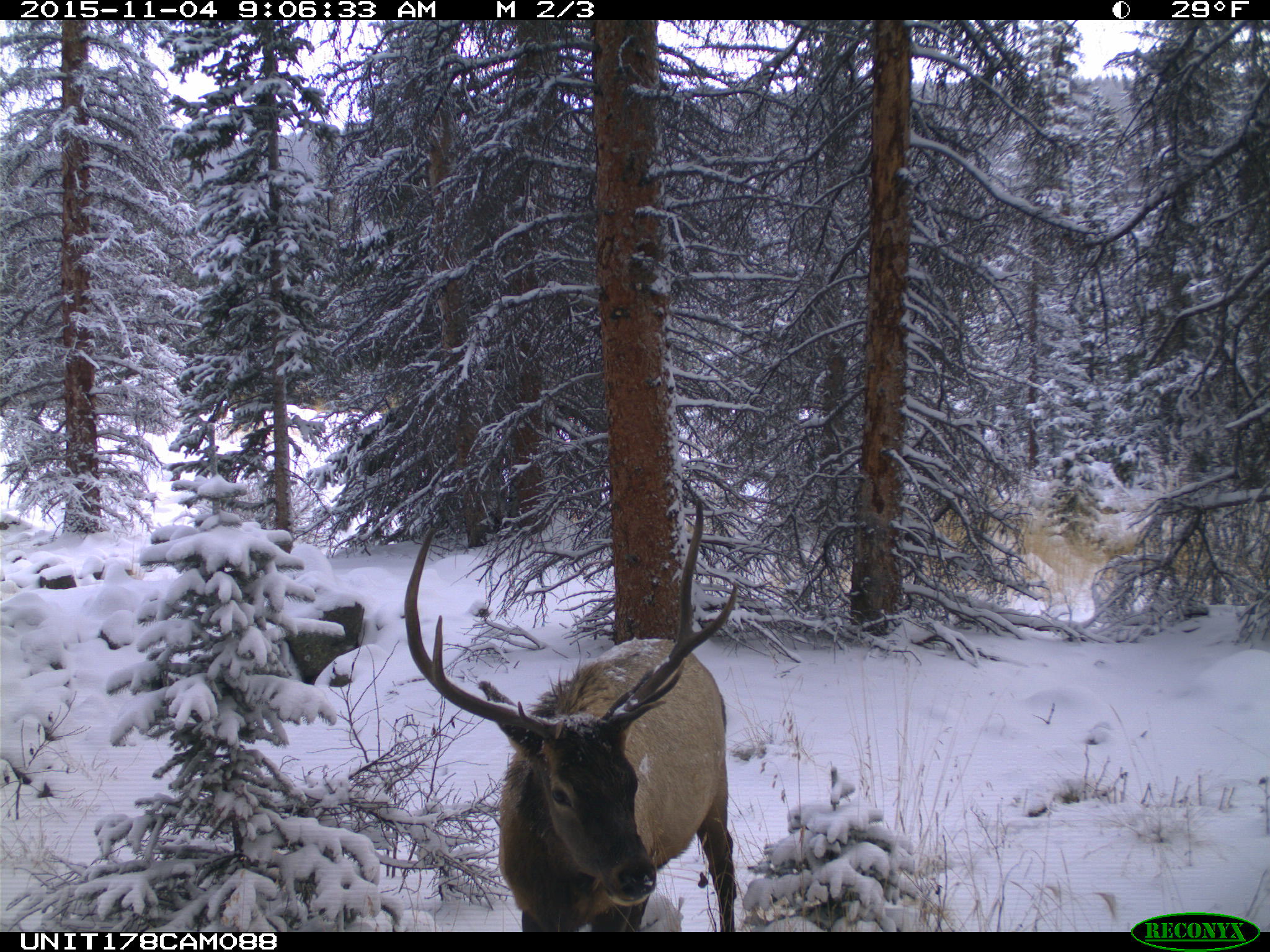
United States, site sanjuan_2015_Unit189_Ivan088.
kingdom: Animalia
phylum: Chordata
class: Mammalia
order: Artiodactyla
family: Cervidae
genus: Cervus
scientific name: Cervus elaphus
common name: red deer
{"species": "Cervus elaphus (red deer)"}